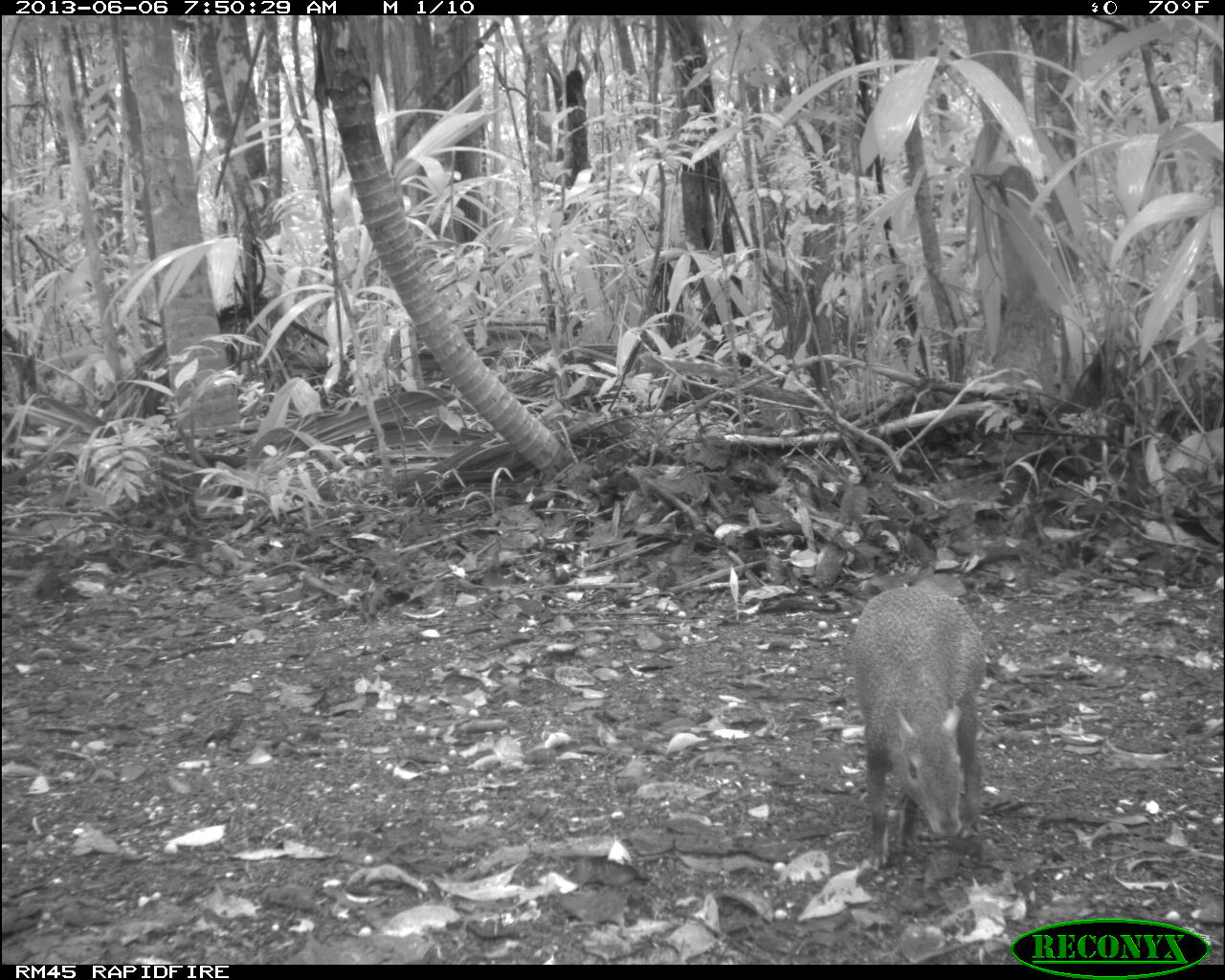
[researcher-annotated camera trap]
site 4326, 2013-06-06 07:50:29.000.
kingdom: Animalia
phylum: Chordata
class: Mammalia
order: Rodentia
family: Dasyproctidae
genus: Dasyprocta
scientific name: Dasyprocta punctata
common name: central american agouti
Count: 1.